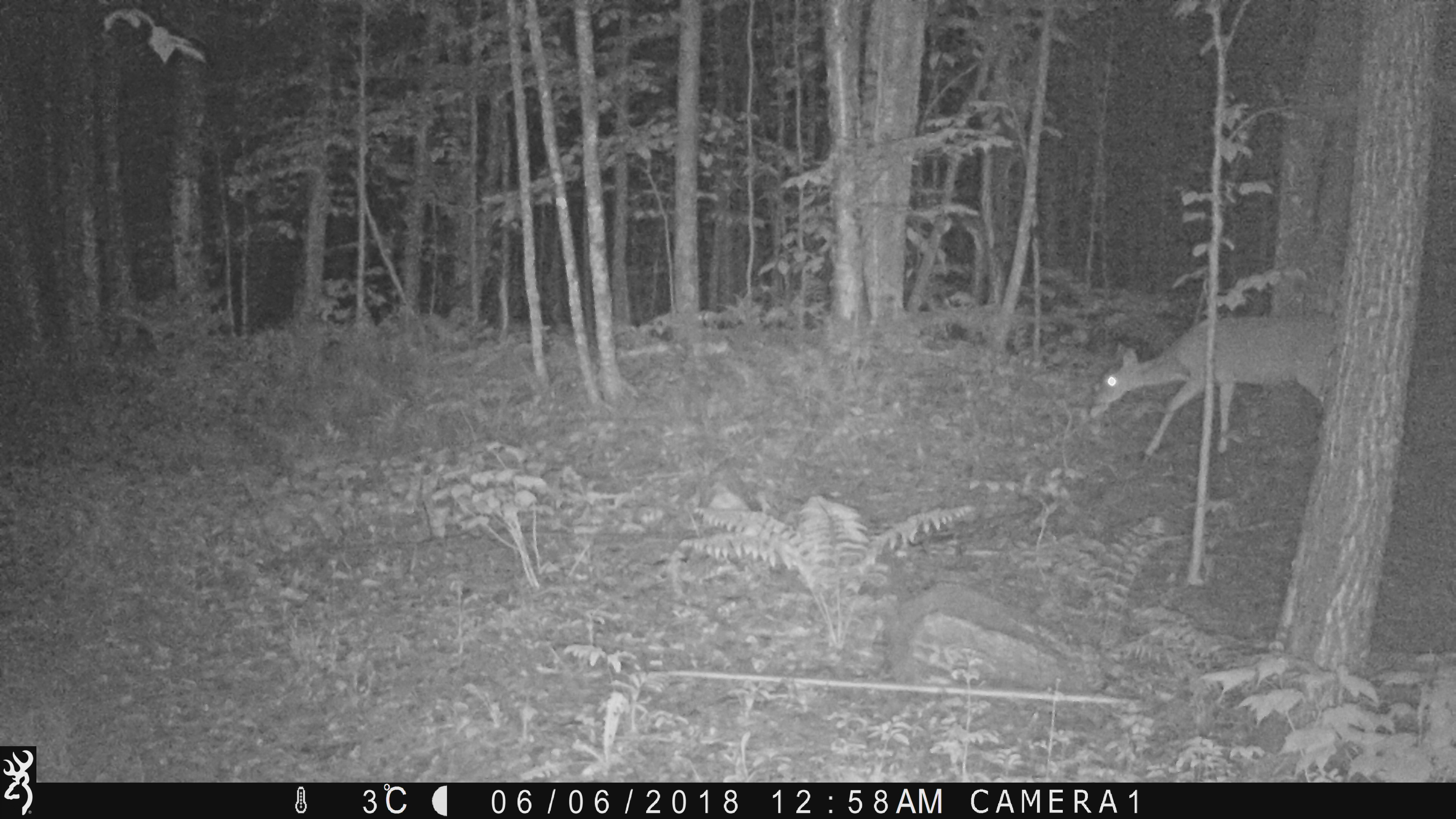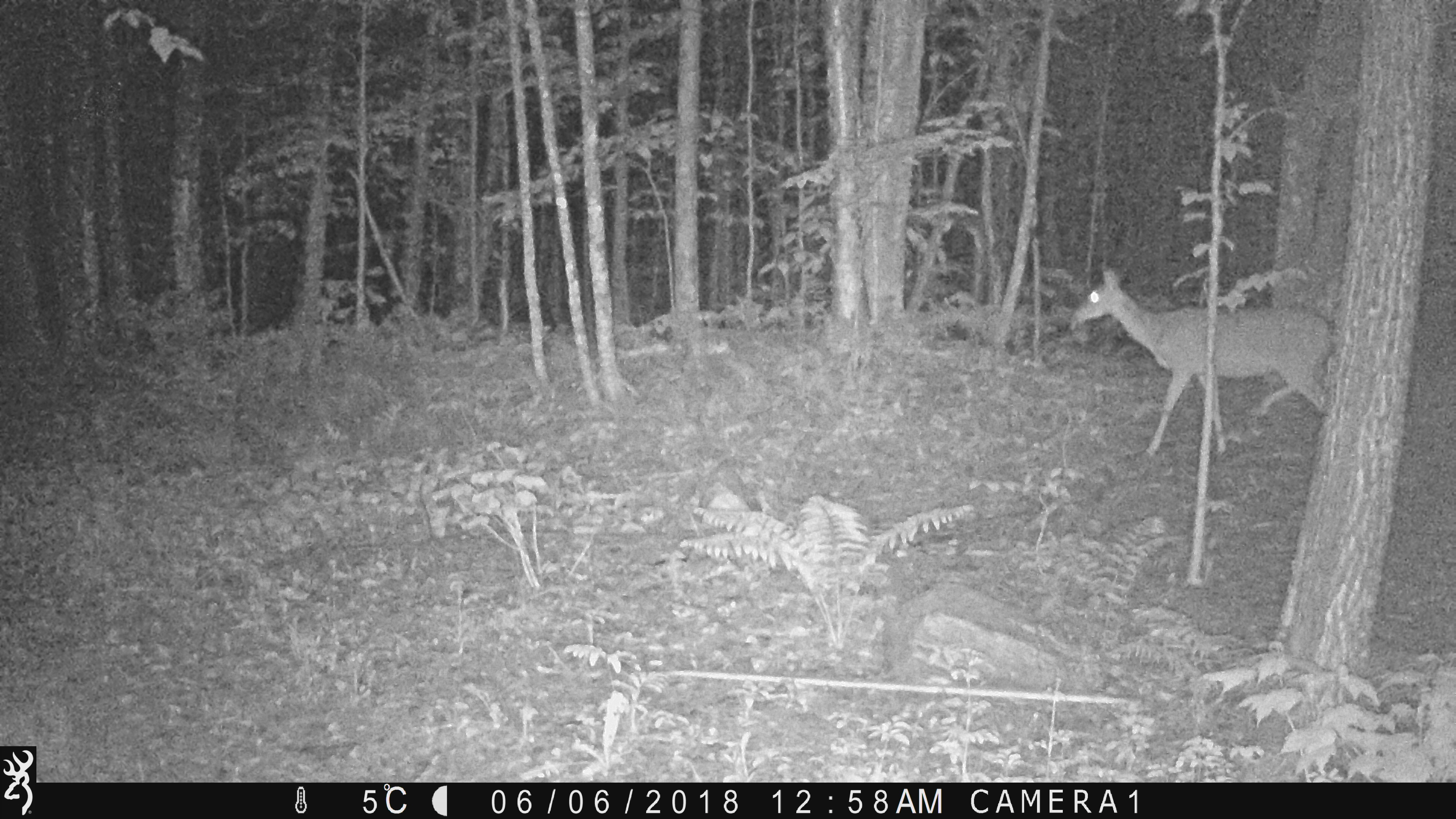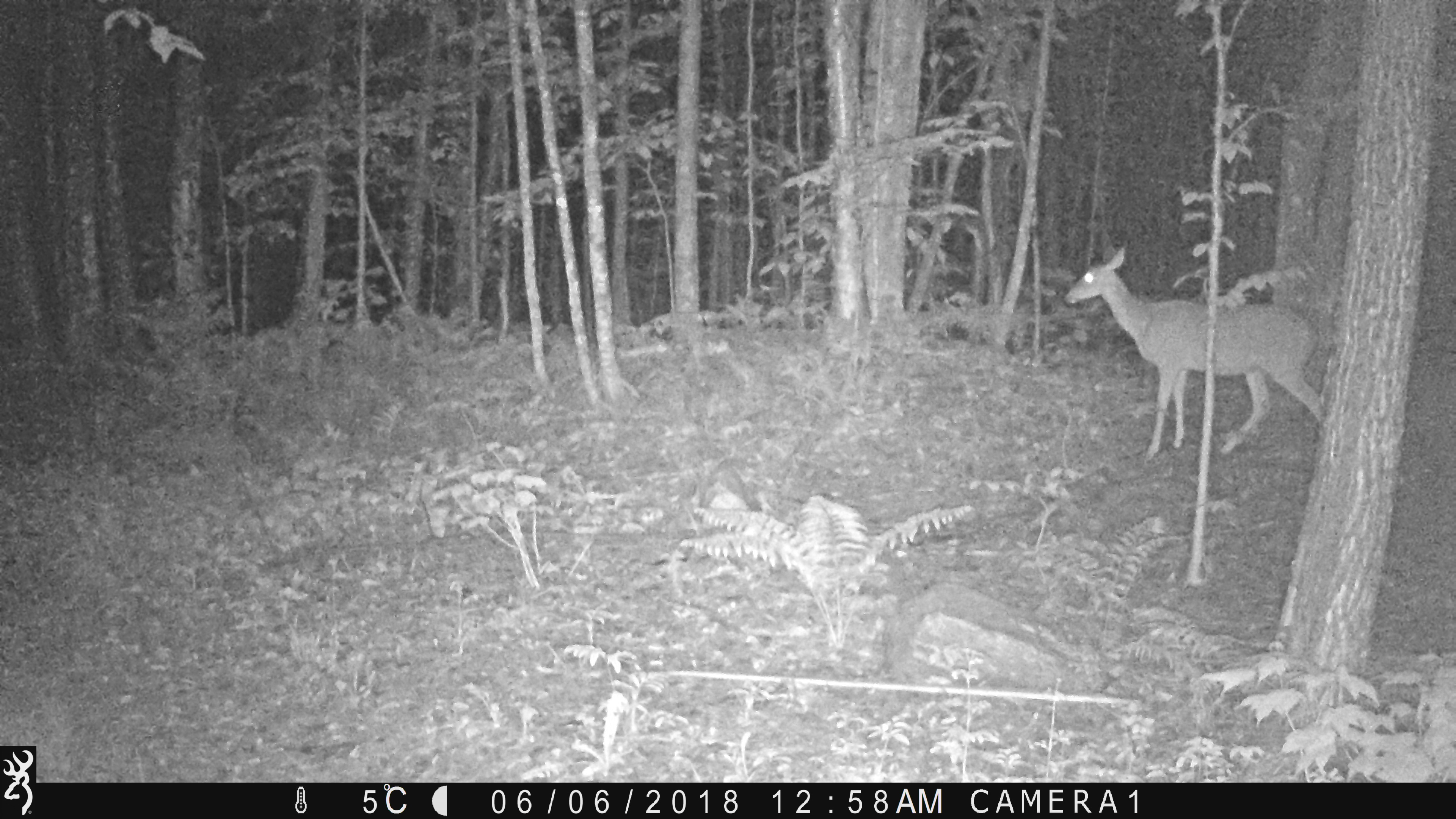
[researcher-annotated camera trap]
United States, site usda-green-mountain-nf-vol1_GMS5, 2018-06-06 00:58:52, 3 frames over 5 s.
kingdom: Animalia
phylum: Chordata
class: Mammalia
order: Artiodactyla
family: Cervidae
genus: Odocoileus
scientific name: Odocoileus virginianus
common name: white-tailed deer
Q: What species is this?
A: White-tailed deer (Odocoileus virginianus).